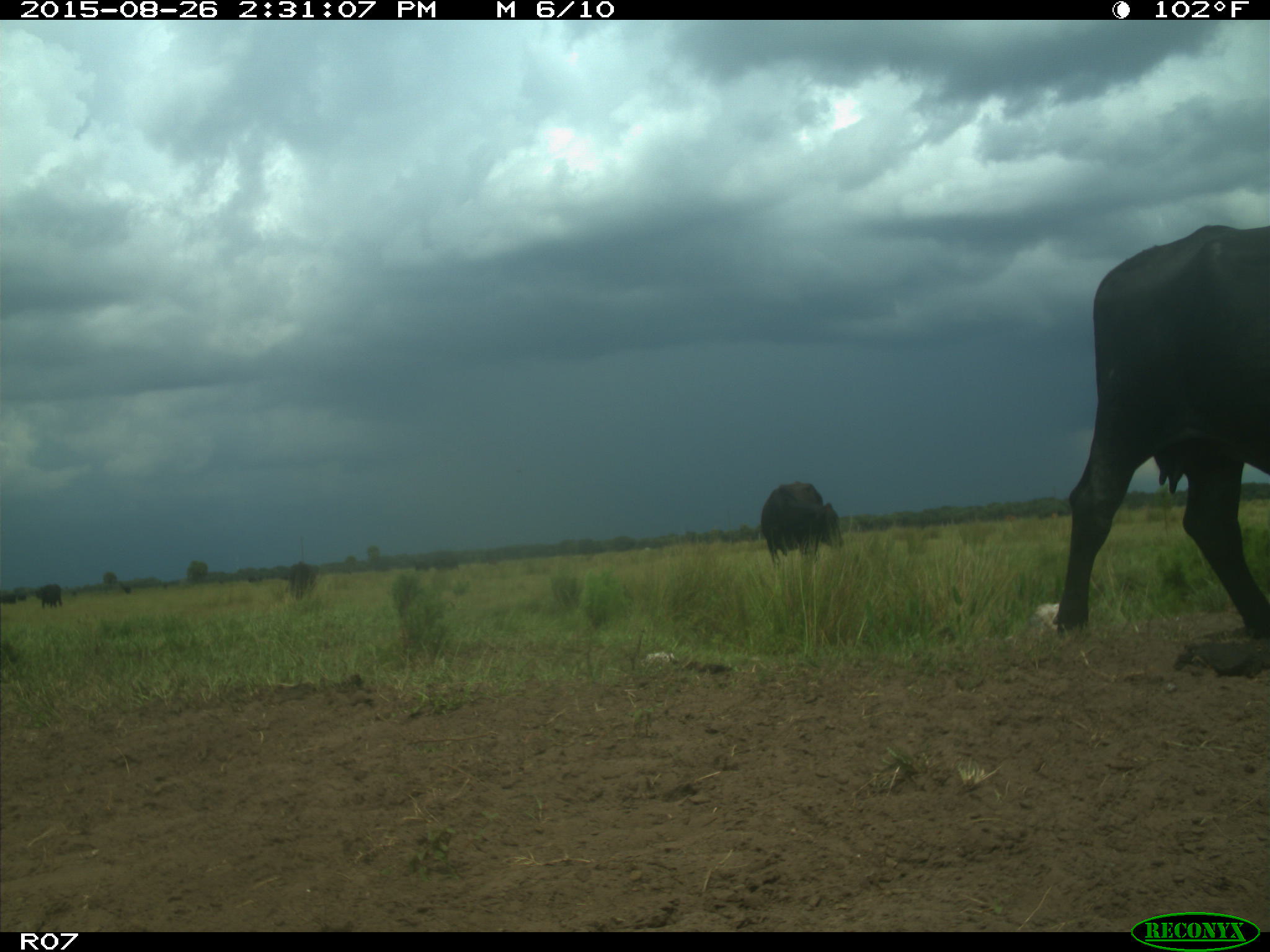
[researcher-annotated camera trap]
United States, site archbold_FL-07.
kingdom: Animalia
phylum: Chordata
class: Mammalia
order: Artiodactyla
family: Bovidae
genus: Bos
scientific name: Bos taurus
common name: domestic cow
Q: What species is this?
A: Bos taurus (domestic cow).